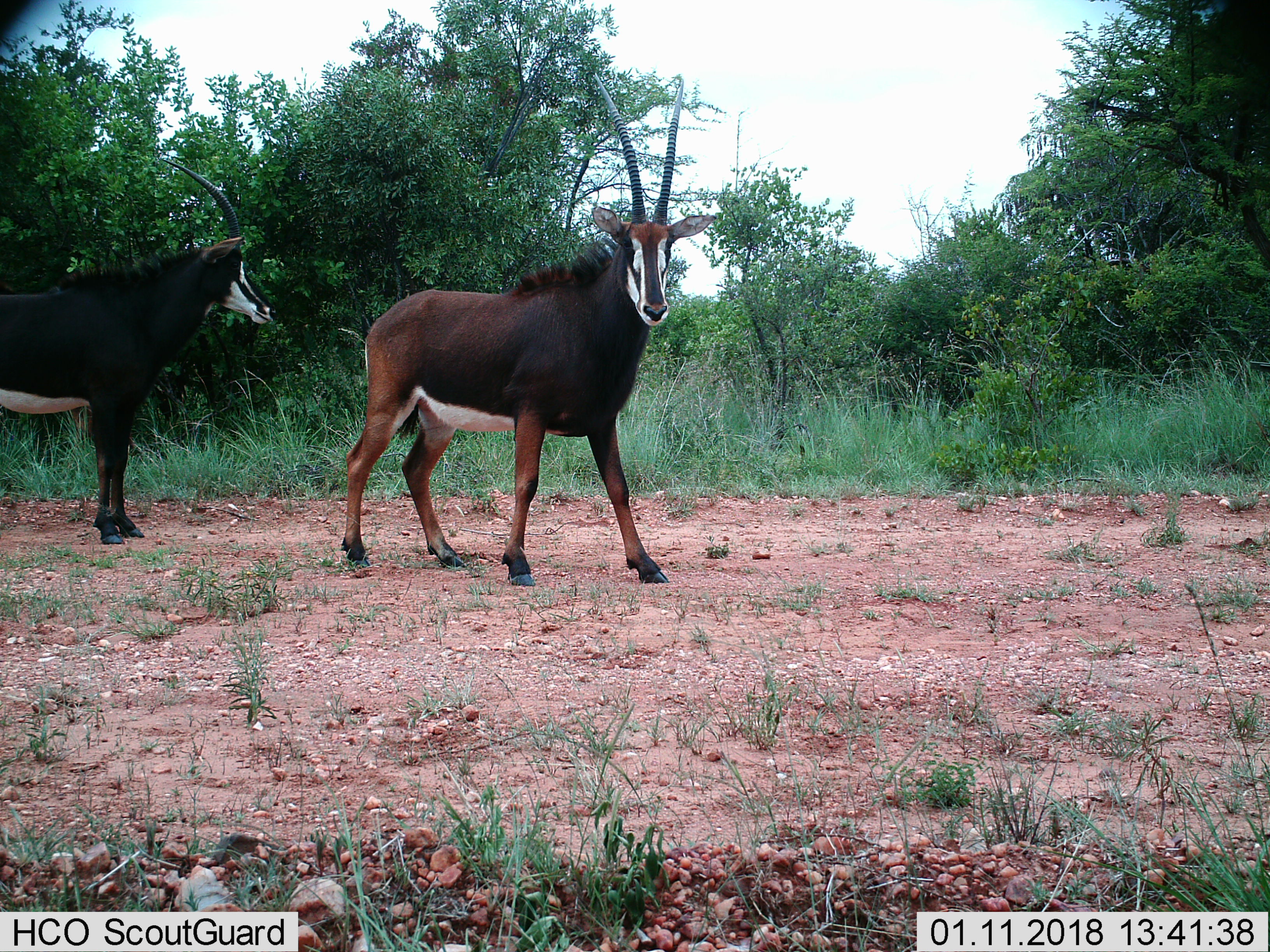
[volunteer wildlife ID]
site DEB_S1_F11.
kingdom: Animalia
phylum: Chordata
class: Mammalia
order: Artiodactyla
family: Bovidae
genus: Hippotragus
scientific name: Hippotragus niger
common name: sable antelope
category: sable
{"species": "sable (sable antelope) (Hippotragus niger)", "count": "2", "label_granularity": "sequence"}